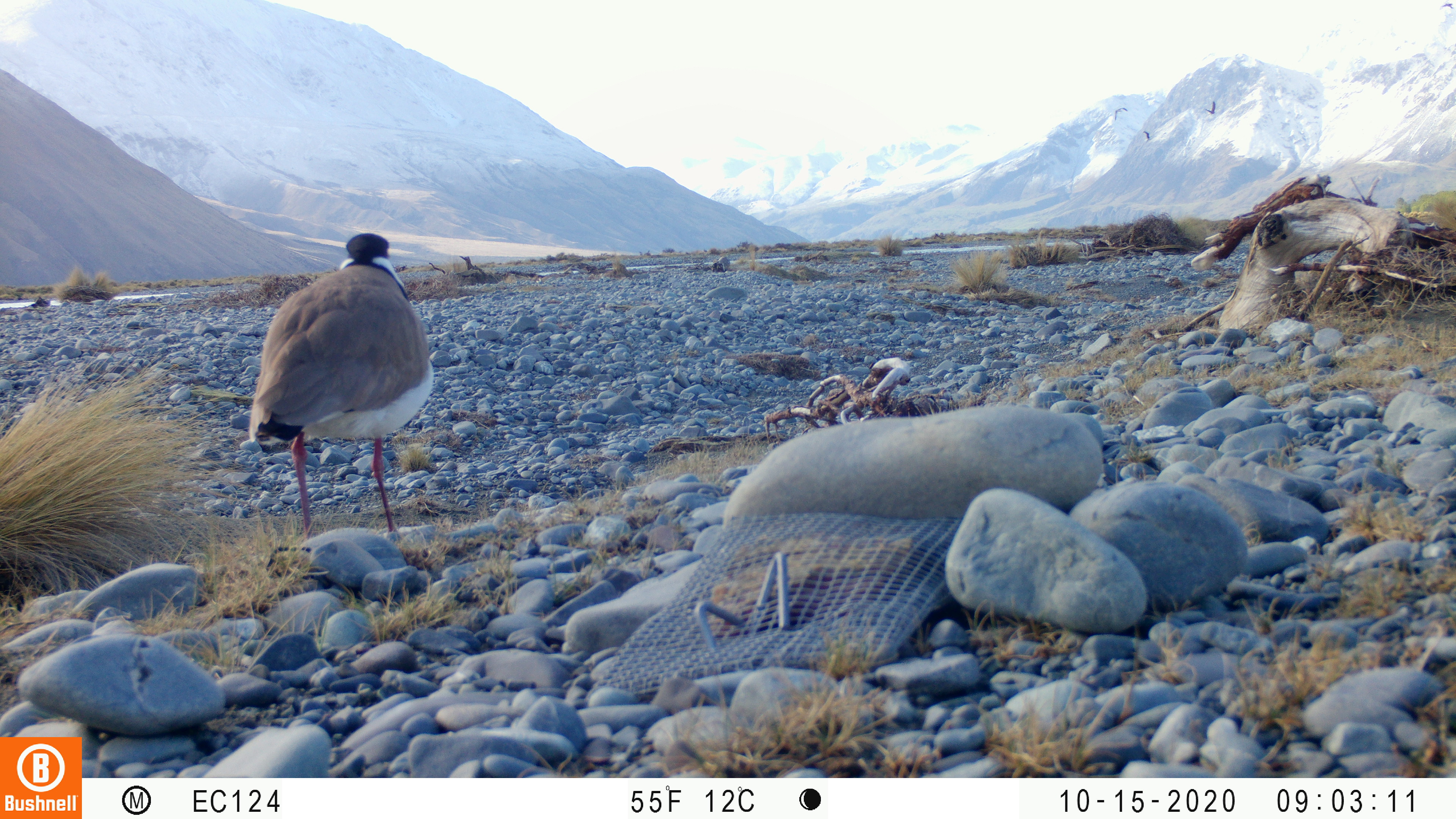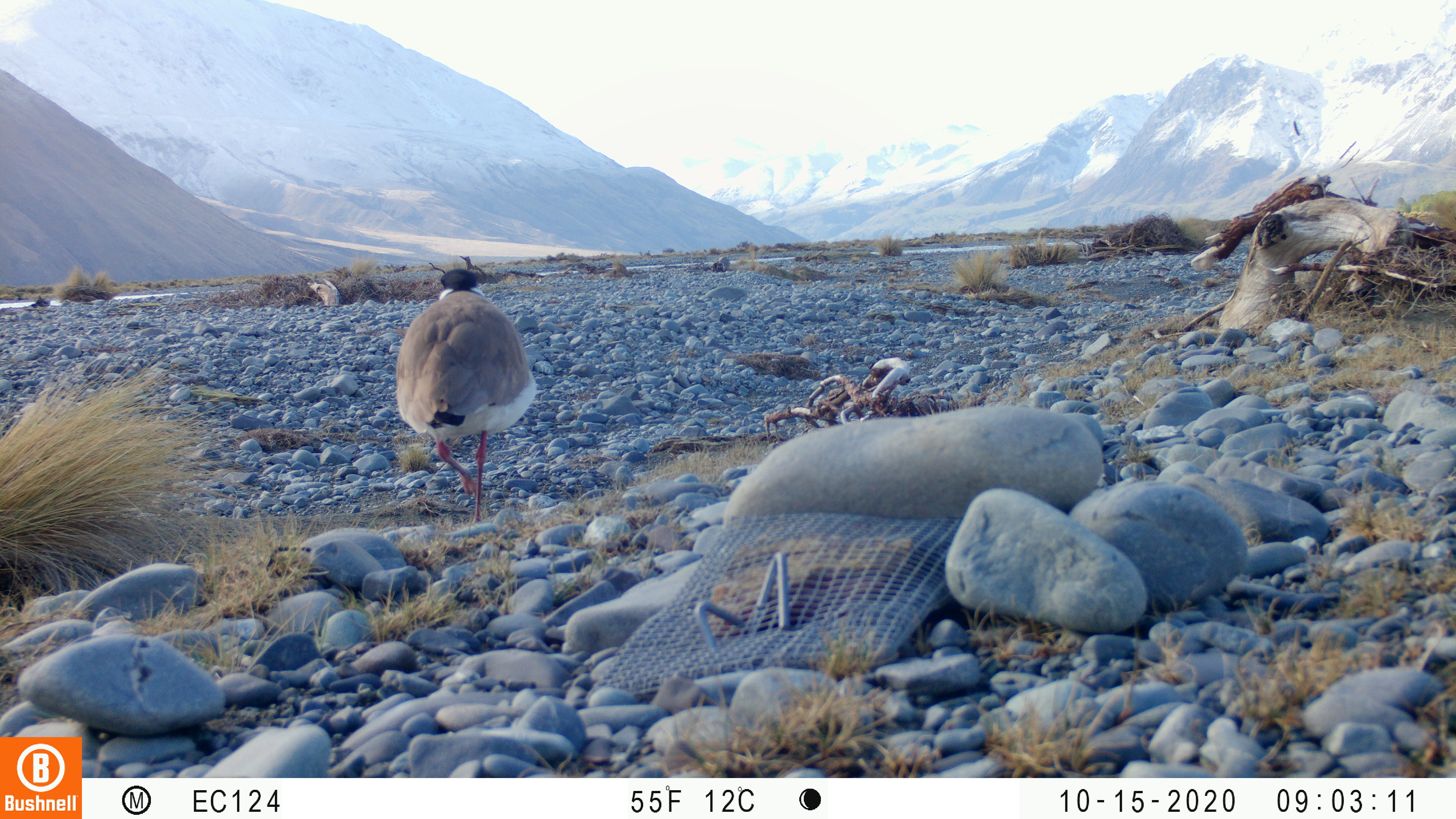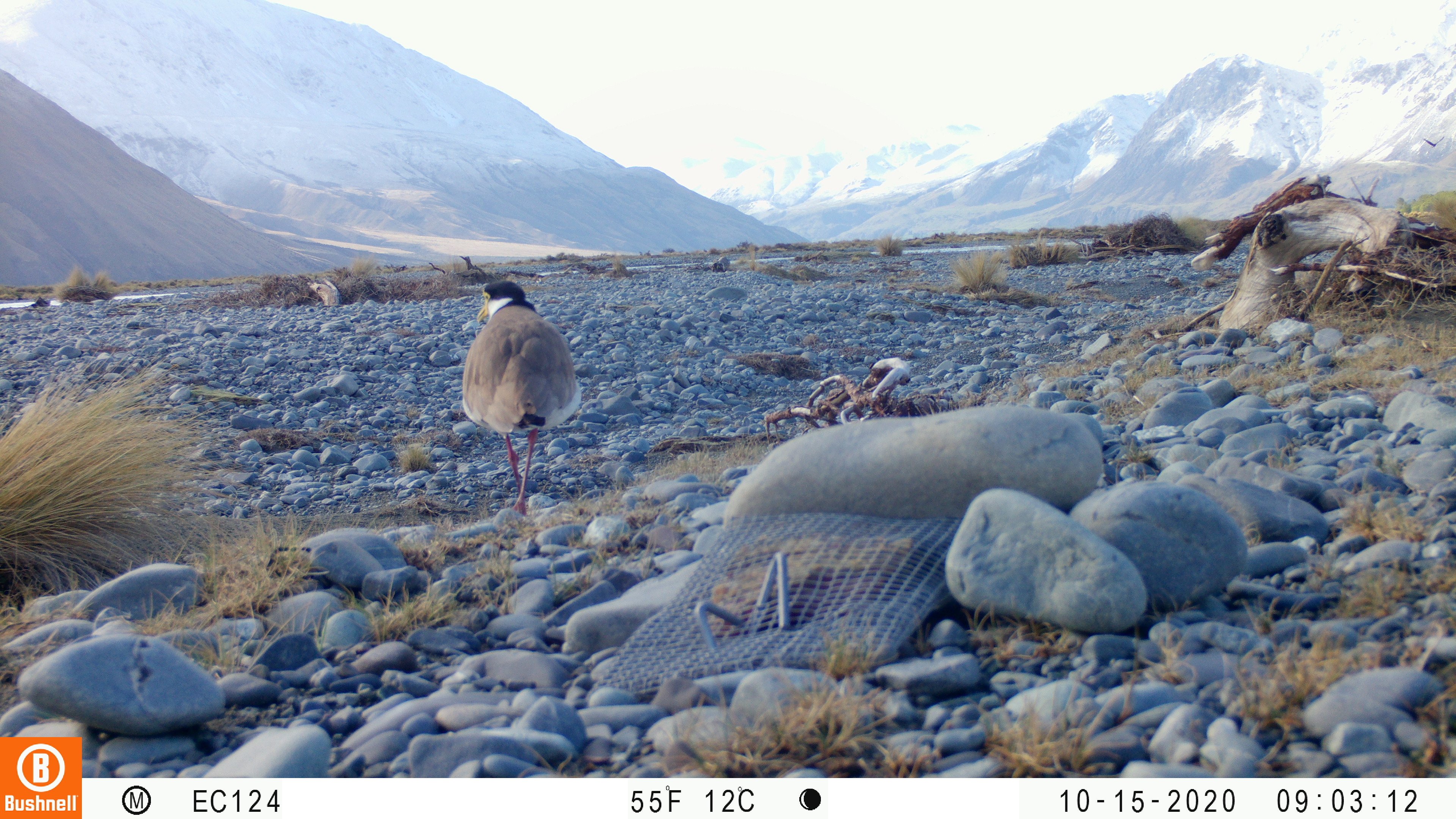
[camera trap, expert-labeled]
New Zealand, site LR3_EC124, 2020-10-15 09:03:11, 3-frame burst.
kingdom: Animalia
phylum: Chordata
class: Aves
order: Charadriiformes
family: Charadriidae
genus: Vanellus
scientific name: Vanellus miles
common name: masked lapwing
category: spurwing plover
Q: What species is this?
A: Spurwing plover (masked lapwing) (Vanellus miles).